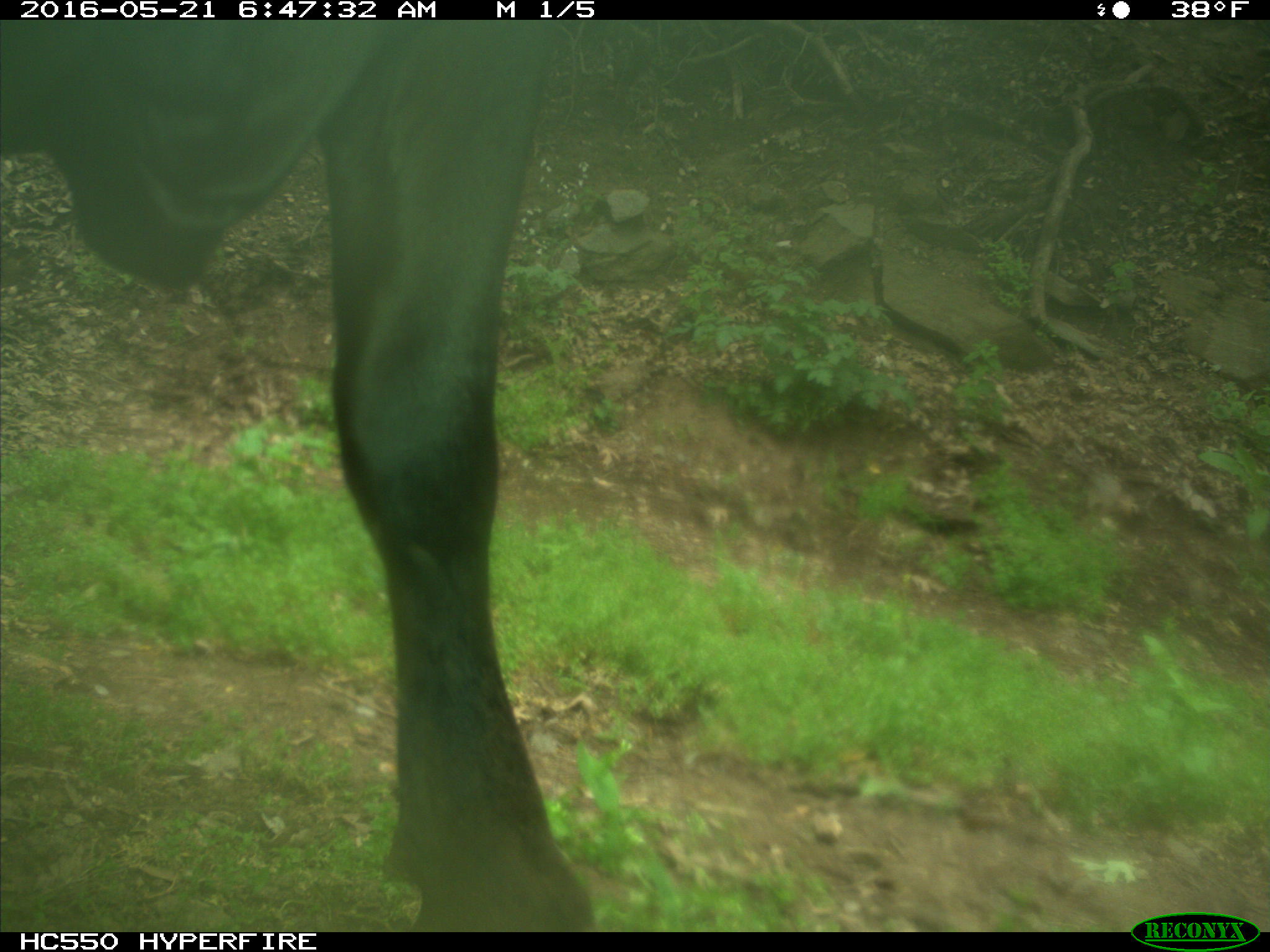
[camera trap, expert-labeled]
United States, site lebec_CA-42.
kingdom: Animalia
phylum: Chordata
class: Mammalia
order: Artiodactyla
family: Bovidae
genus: Bos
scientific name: Bos taurus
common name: domestic cow